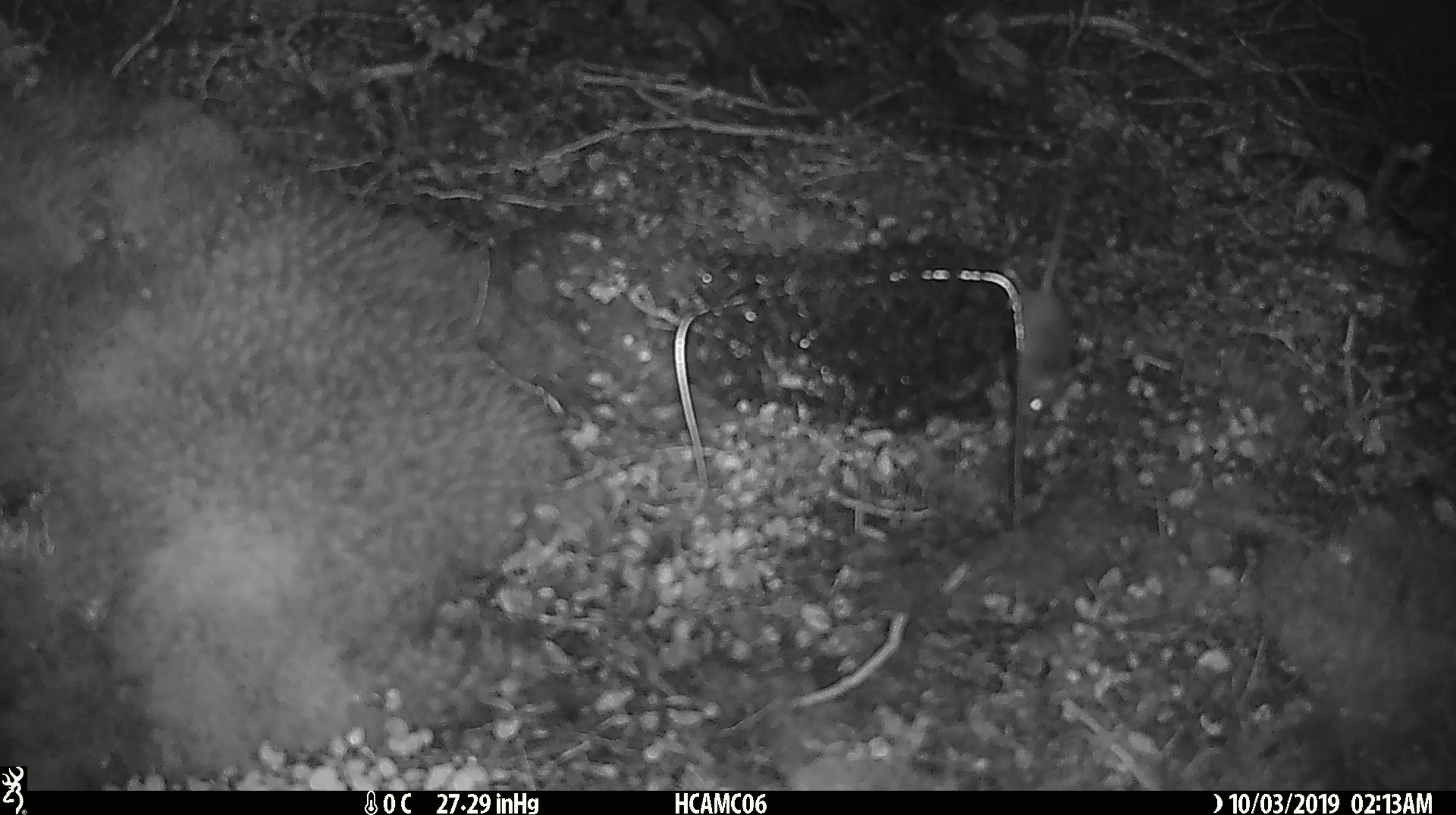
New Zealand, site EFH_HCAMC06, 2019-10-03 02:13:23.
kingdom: Animalia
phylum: Chordata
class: Mammalia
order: Rodentia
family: Muridae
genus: Mus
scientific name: Mus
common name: mouse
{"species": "mouse (Mus)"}